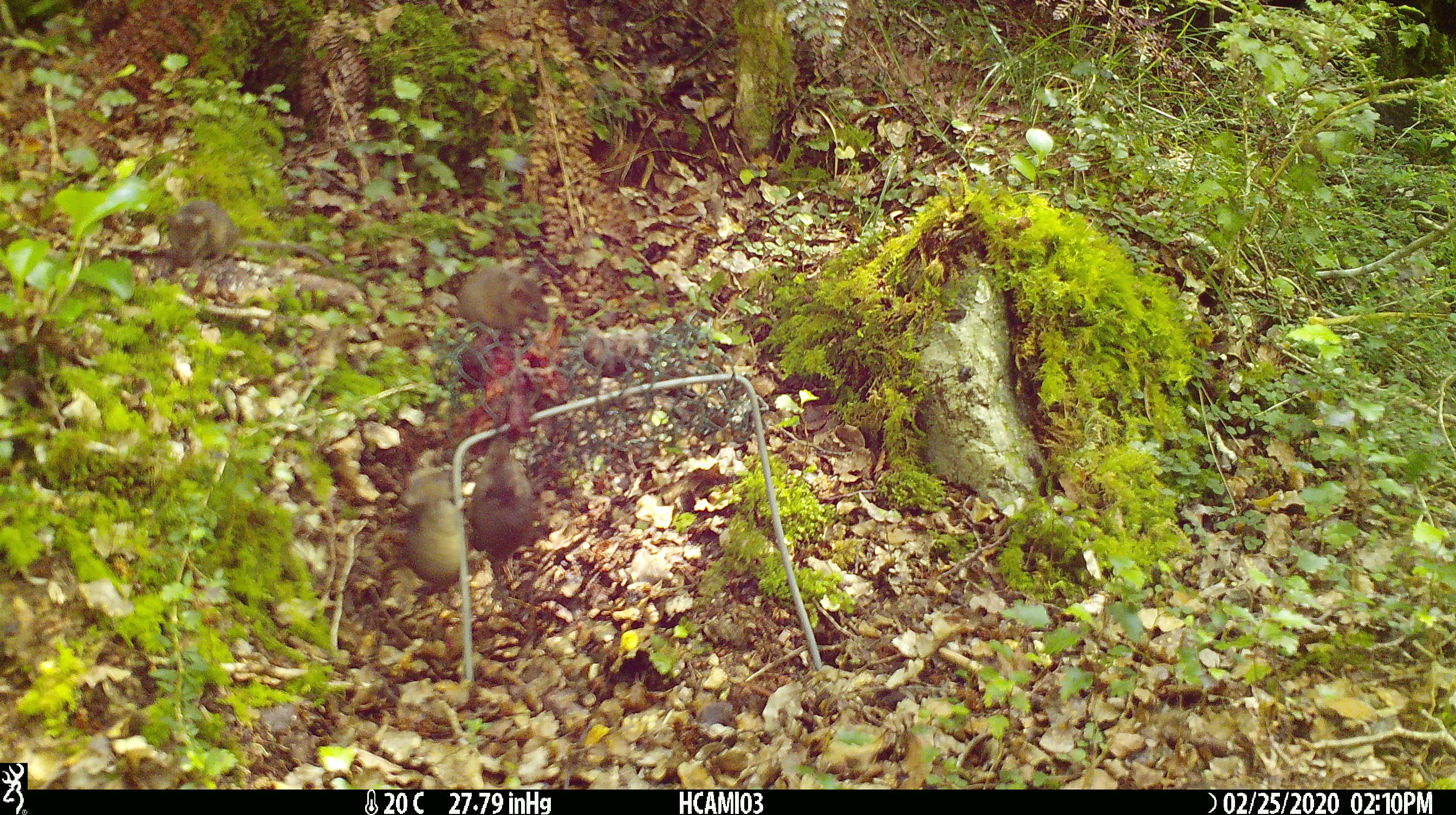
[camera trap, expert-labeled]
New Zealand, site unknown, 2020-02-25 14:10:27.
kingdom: Animalia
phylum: Chordata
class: Mammalia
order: Rodentia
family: Muridae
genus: Mus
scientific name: Mus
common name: mouse